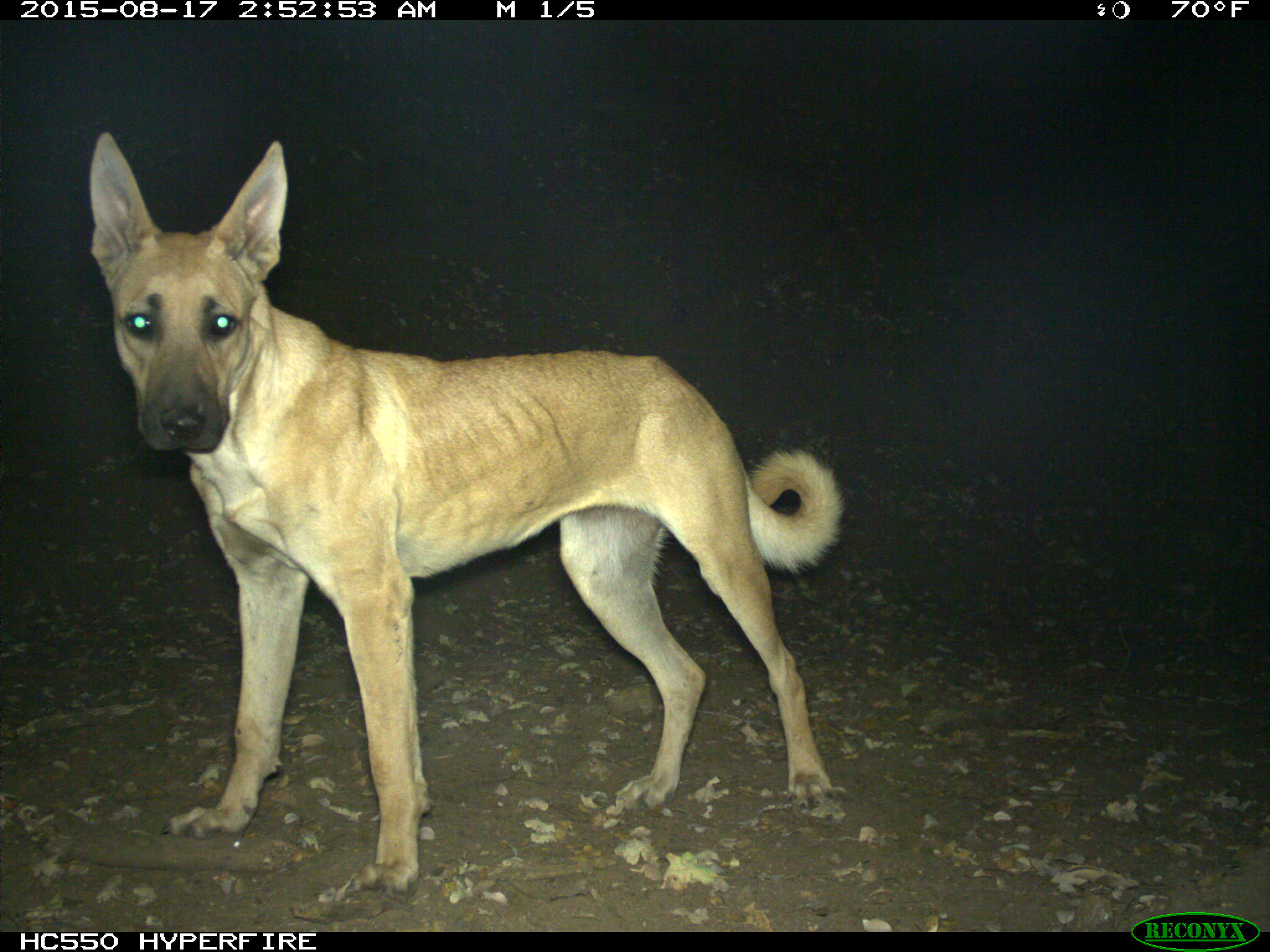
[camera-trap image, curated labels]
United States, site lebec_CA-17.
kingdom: Animalia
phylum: Chordata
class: Mammalia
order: Carnivora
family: Canidae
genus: Canis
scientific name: Canis familiaris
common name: domestic dog